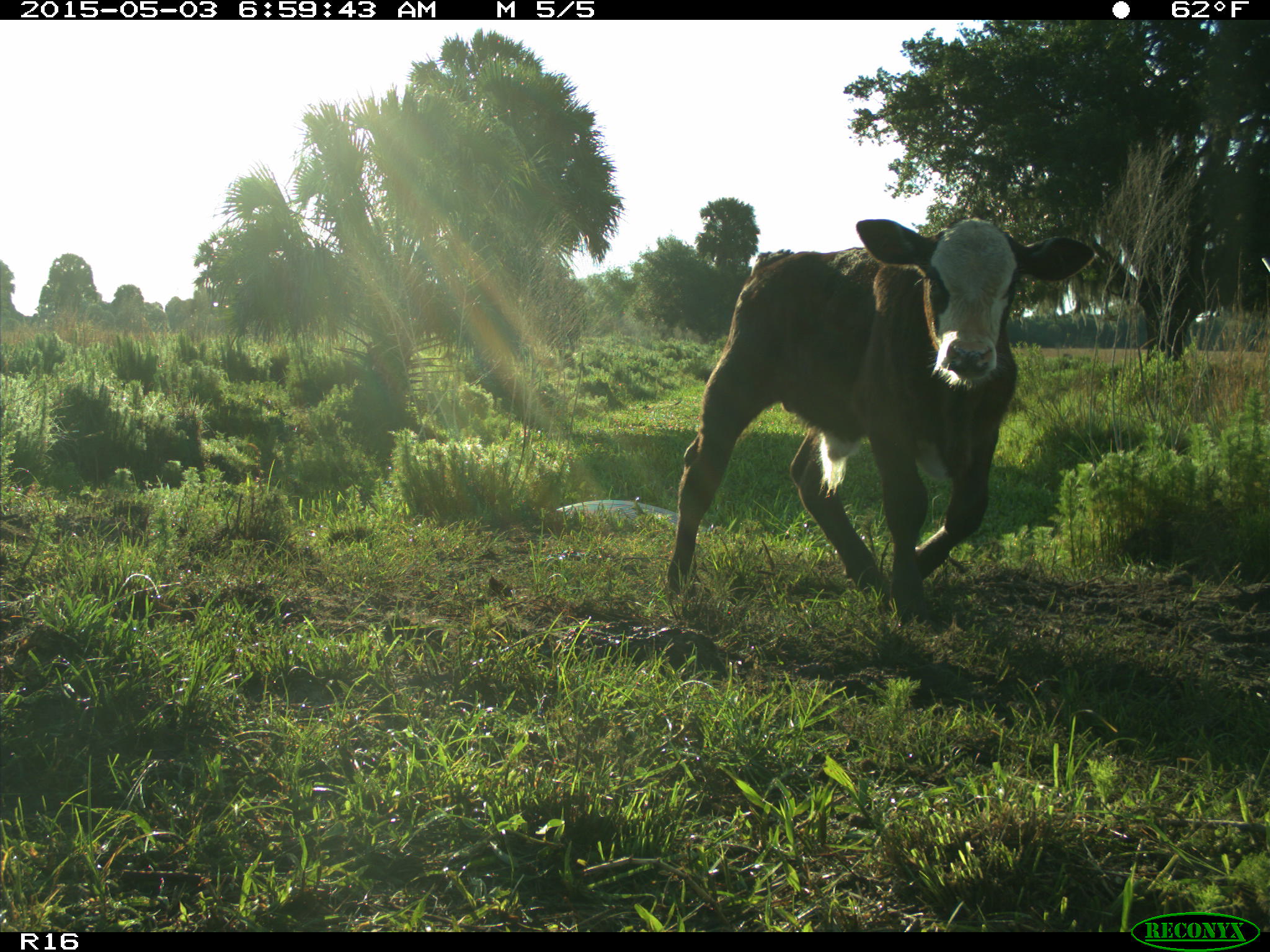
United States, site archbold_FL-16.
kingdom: Animalia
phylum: Chordata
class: Mammalia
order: Artiodactyla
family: Bovidae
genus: Bos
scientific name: Bos taurus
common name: domestic cow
Bos taurus (domestic cow).